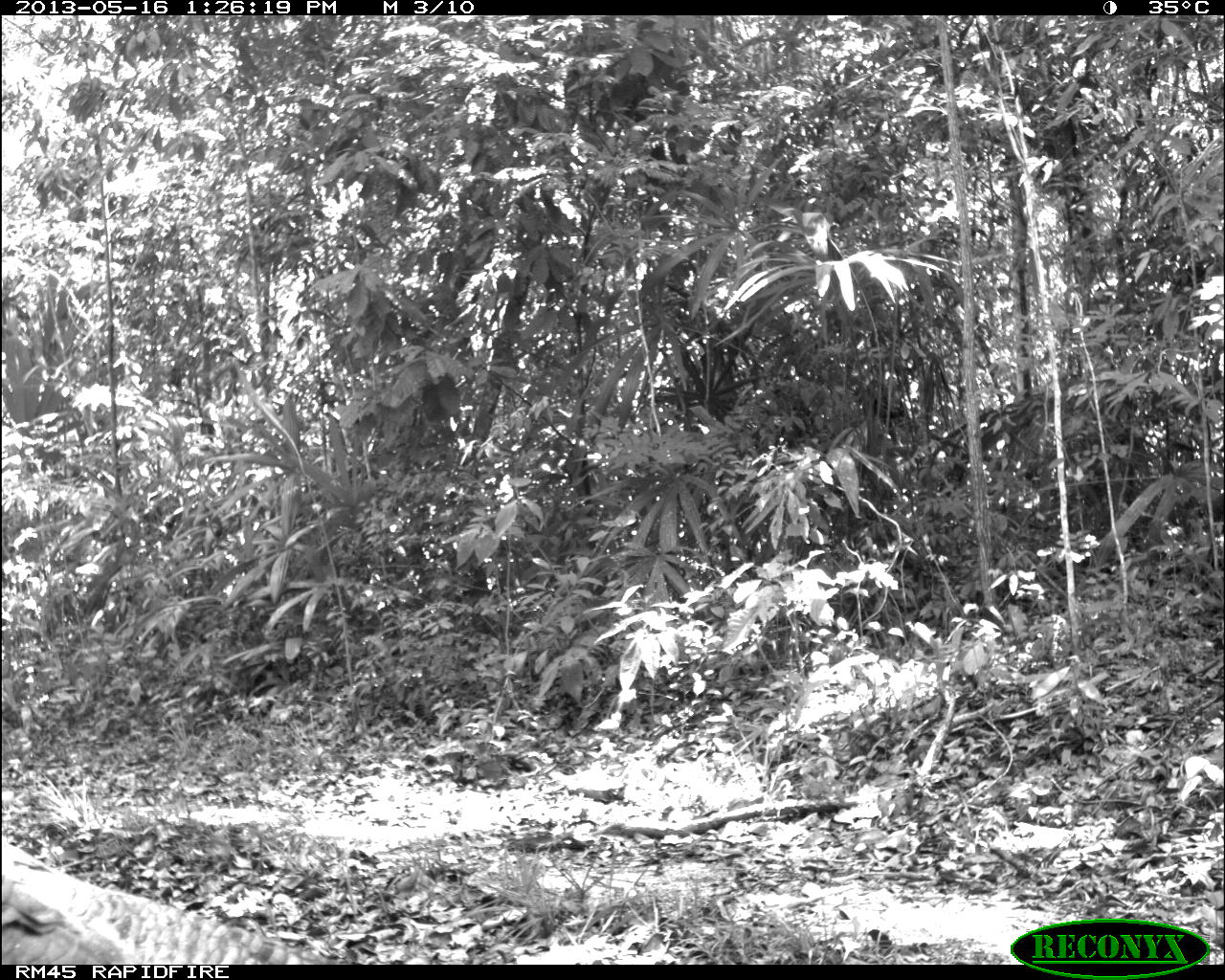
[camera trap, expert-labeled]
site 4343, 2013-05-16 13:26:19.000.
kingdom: Animalia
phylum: Chordata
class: Aves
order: Galliformes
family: Phasianidae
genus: Meleagris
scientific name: Meleagris ocellata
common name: ocellated turkey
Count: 1.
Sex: female.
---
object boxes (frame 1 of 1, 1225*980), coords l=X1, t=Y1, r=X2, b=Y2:
meleagris ocellata: l=1, t=839, r=325, b=964